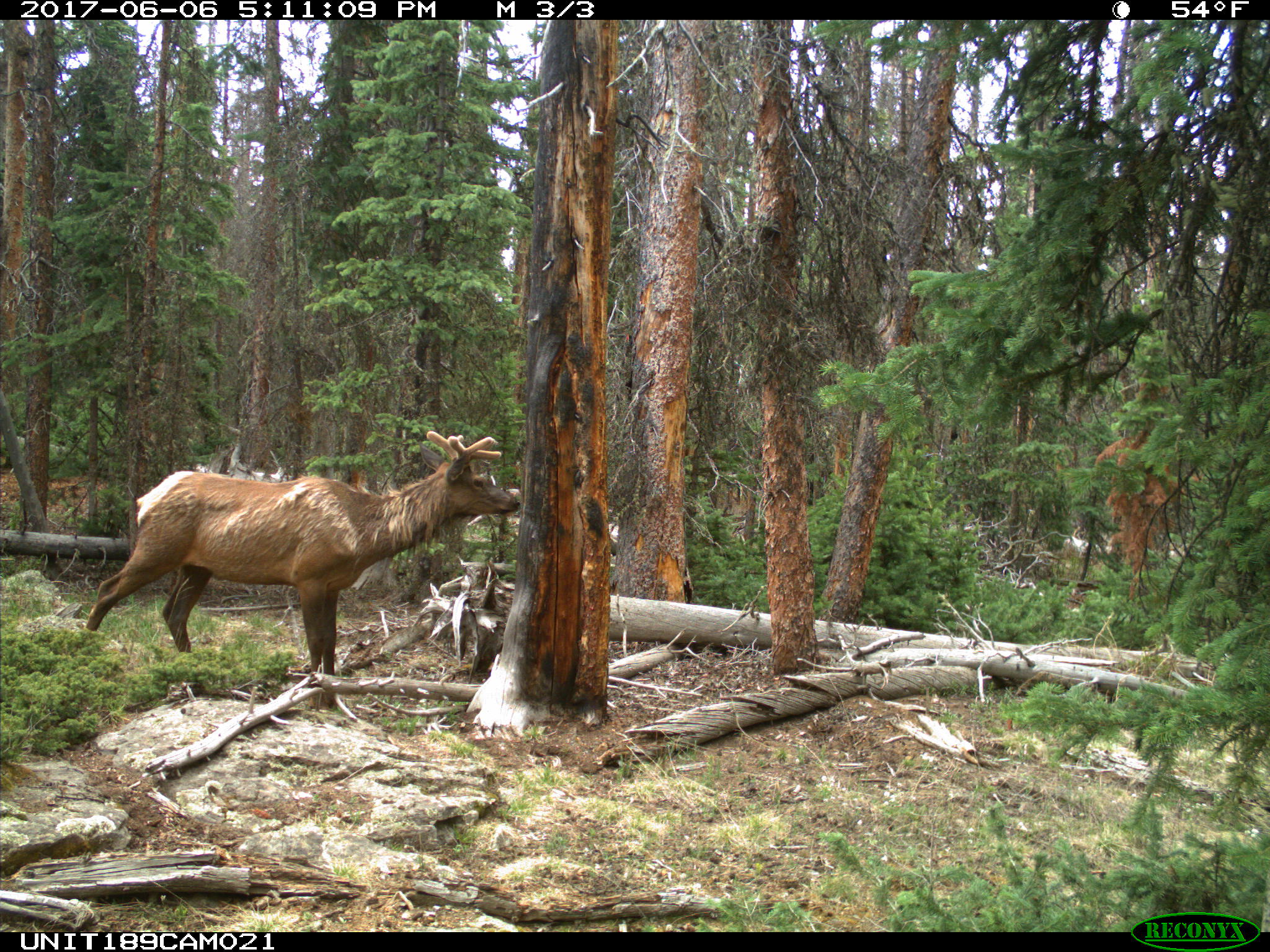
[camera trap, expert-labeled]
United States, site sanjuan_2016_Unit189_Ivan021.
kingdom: Animalia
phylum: Chordata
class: Mammalia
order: Artiodactyla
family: Cervidae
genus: Cervus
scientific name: Cervus elaphus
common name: red deer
Cervus elaphus (red deer).